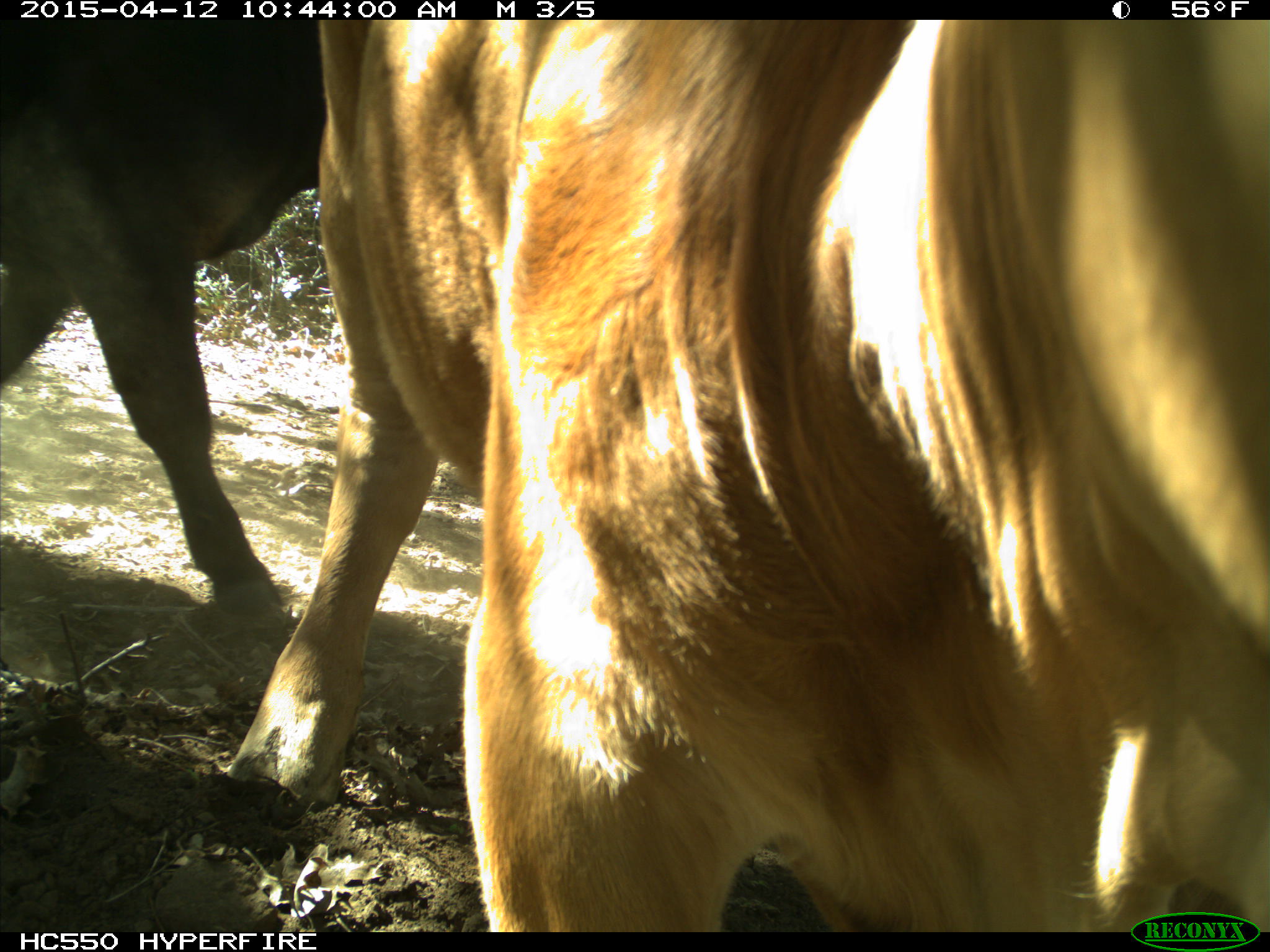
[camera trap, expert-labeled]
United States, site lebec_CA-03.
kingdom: Animalia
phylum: Chordata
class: Mammalia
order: Artiodactyla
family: Bovidae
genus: Bos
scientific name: Bos taurus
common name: domestic cow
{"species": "Bos taurus (domestic cow)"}